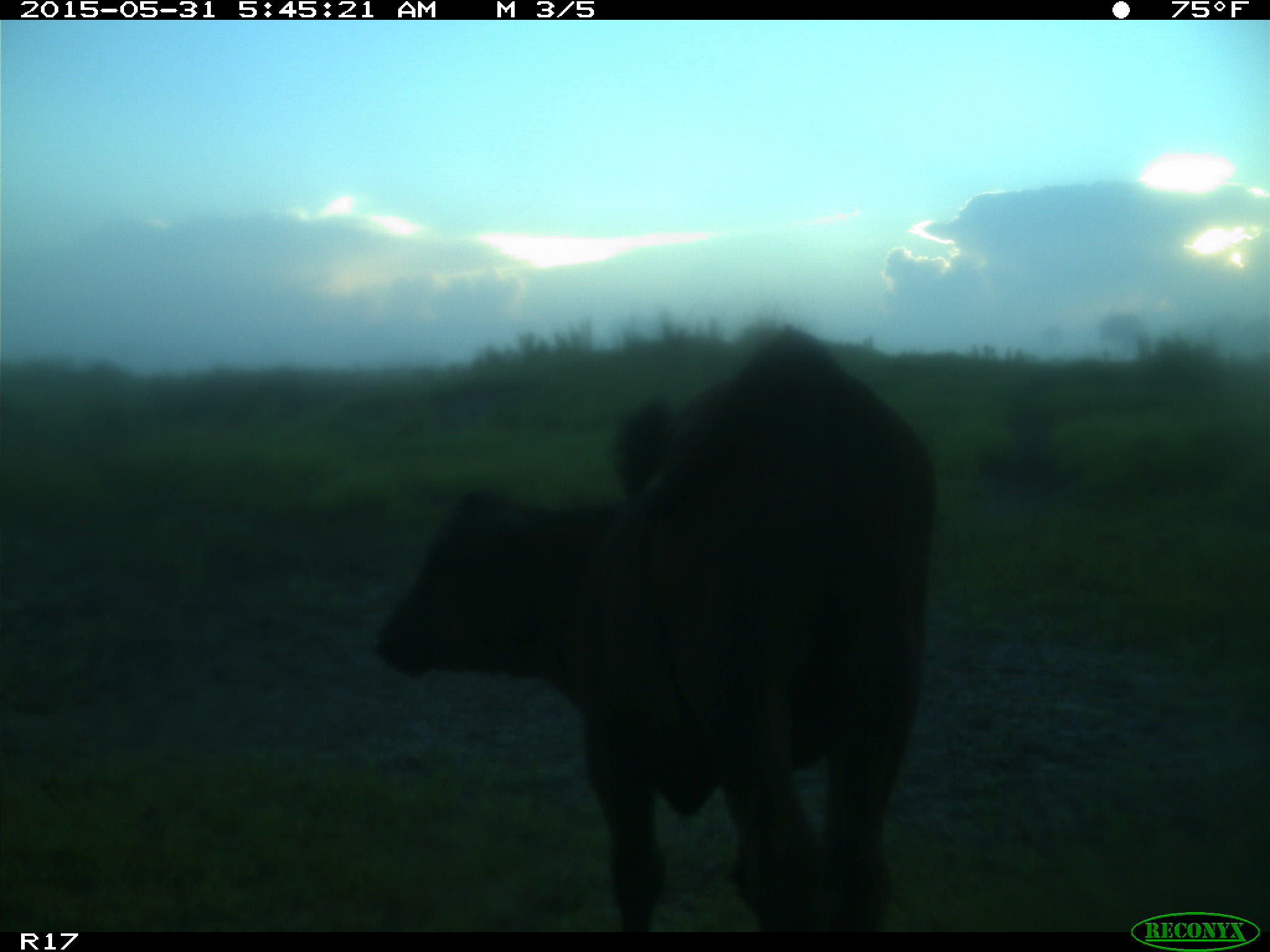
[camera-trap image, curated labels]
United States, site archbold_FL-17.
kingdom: Animalia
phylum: Chordata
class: Mammalia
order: Artiodactyla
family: Bovidae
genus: Bos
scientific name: Bos taurus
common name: domestic cow